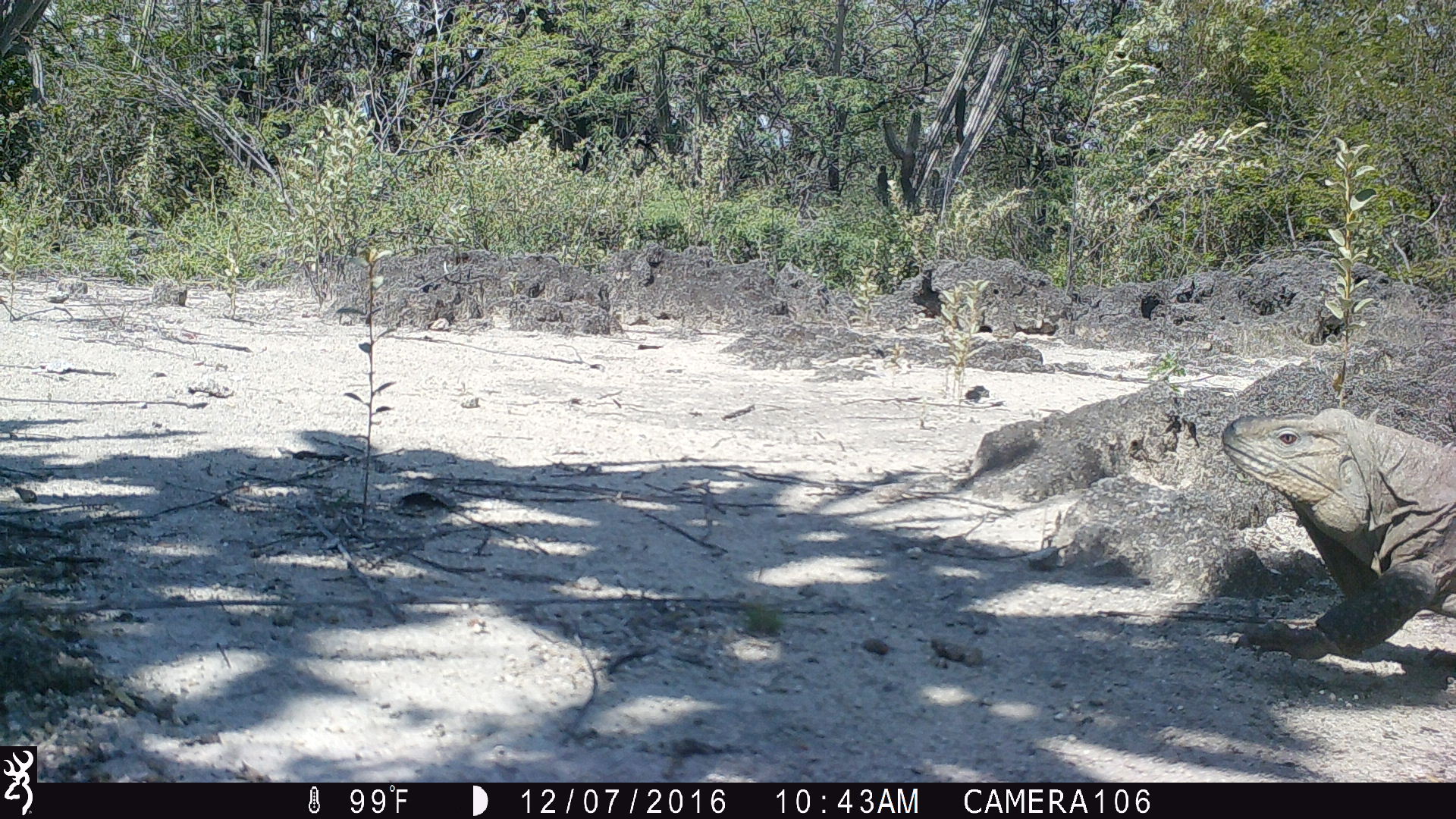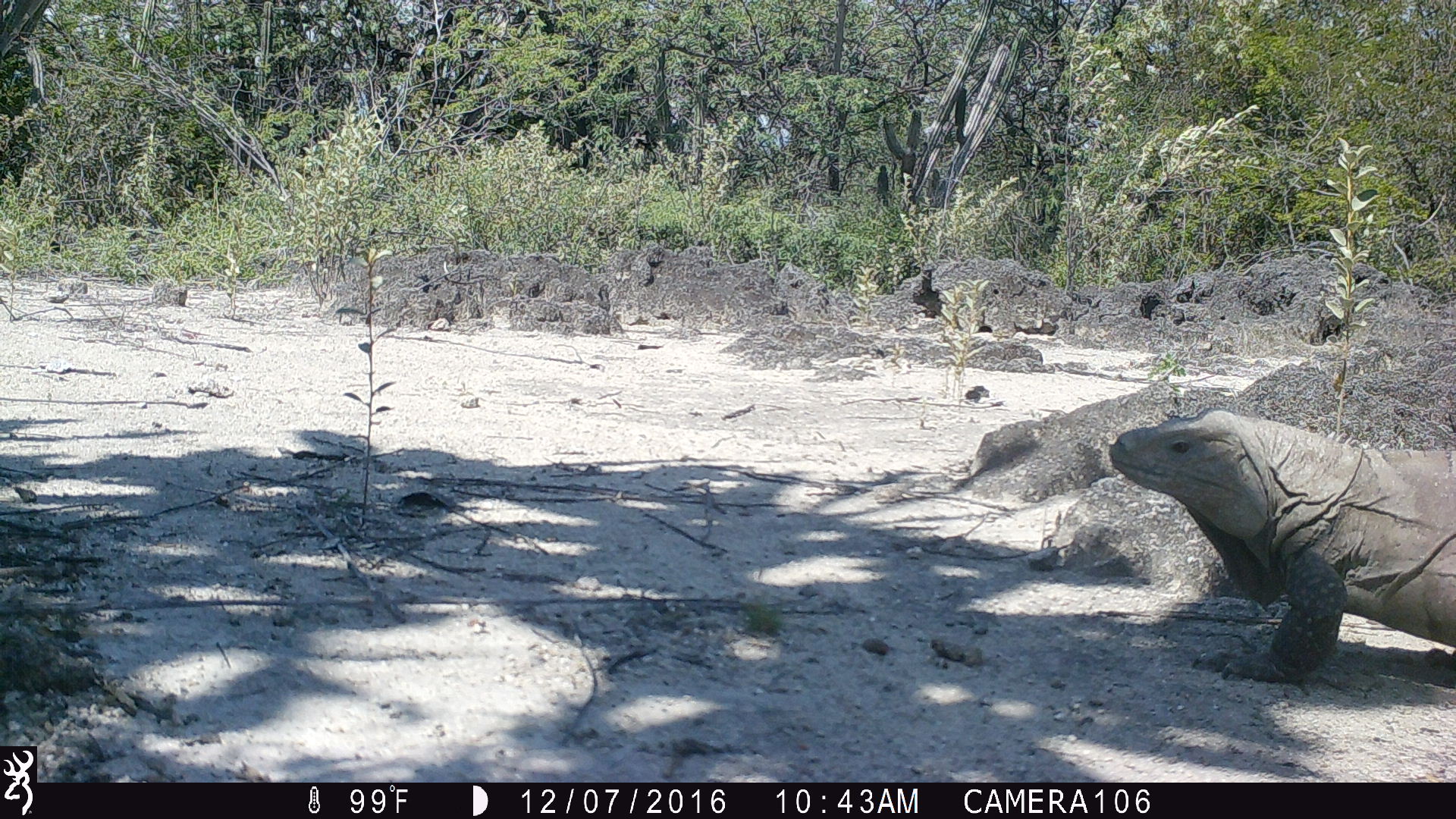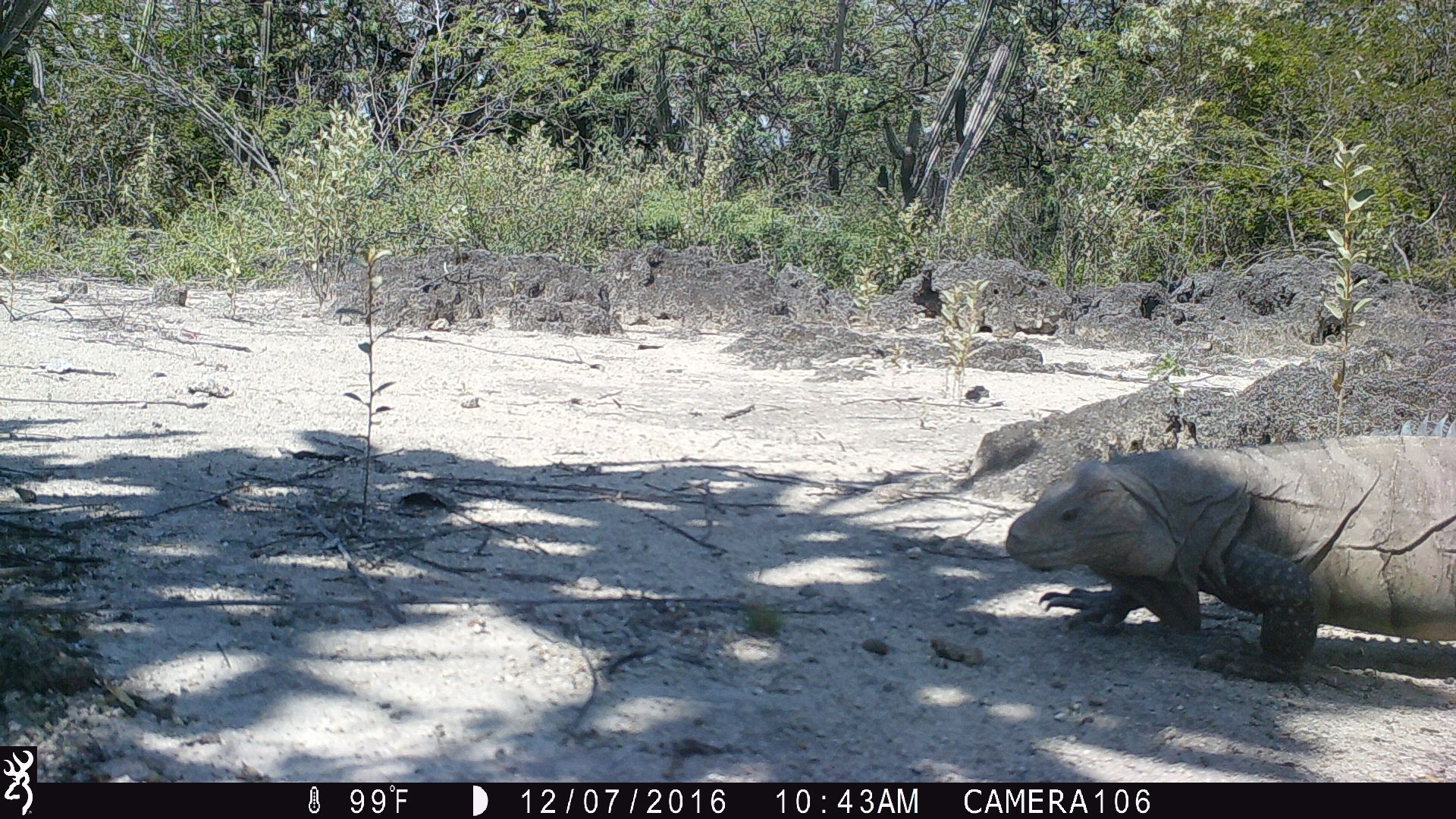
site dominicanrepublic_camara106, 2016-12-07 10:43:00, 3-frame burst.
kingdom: Animalia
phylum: Chordata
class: Reptilia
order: Squamata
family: Iguanidae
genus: Iguana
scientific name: Iguana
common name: typical iguanas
Iguana (typical iguanas).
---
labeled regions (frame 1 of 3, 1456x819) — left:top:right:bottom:
iguana: 1218:403:1454:659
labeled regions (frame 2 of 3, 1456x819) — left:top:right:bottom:
iguana: 1103:406:1456:686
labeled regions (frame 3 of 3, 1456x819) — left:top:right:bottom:
iguana: 1002:425:1454:682